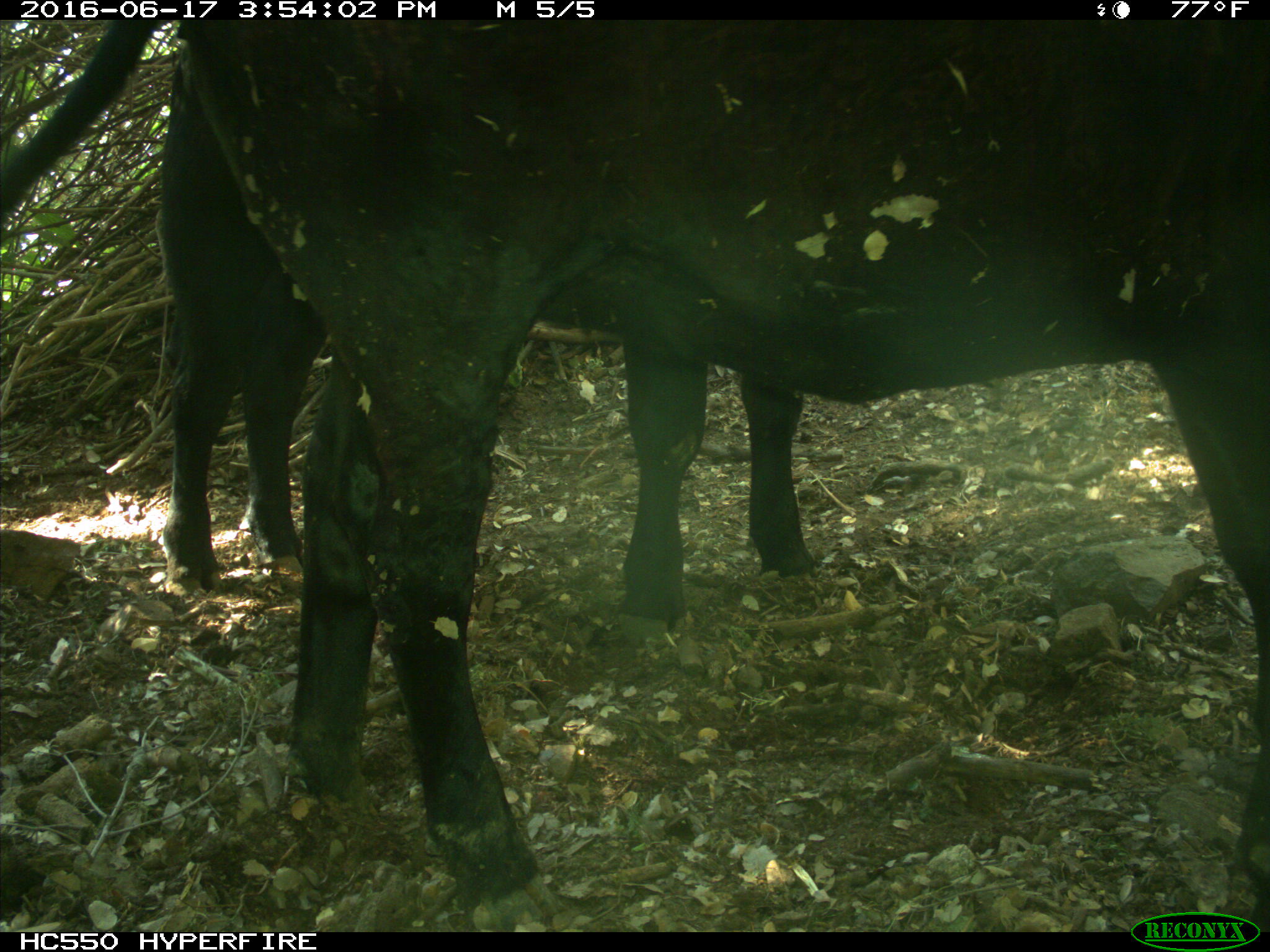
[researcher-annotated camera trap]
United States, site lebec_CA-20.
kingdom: Animalia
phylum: Chordata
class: Mammalia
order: Artiodactyla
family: Bovidae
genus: Bos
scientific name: Bos taurus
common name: domestic cow